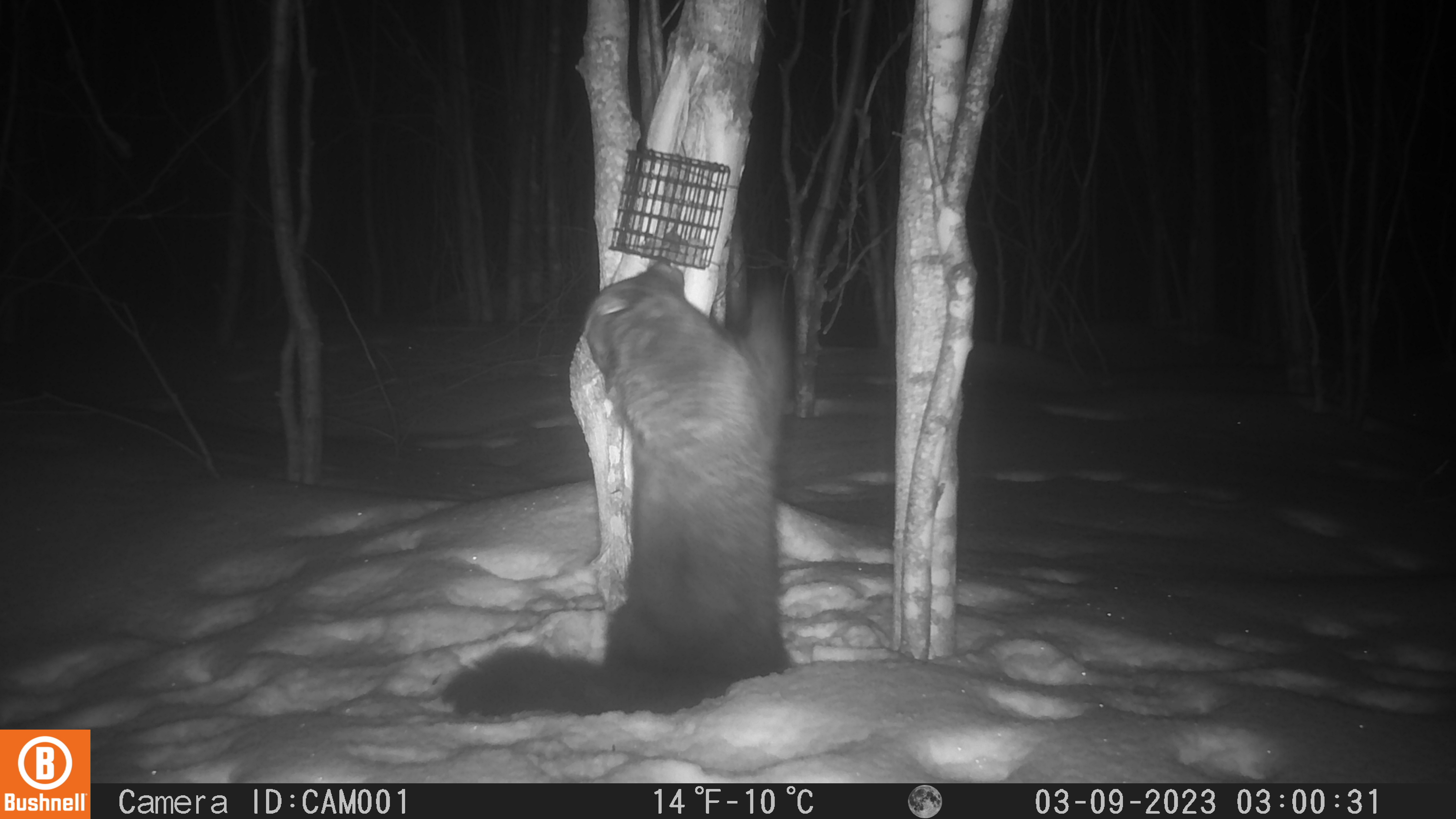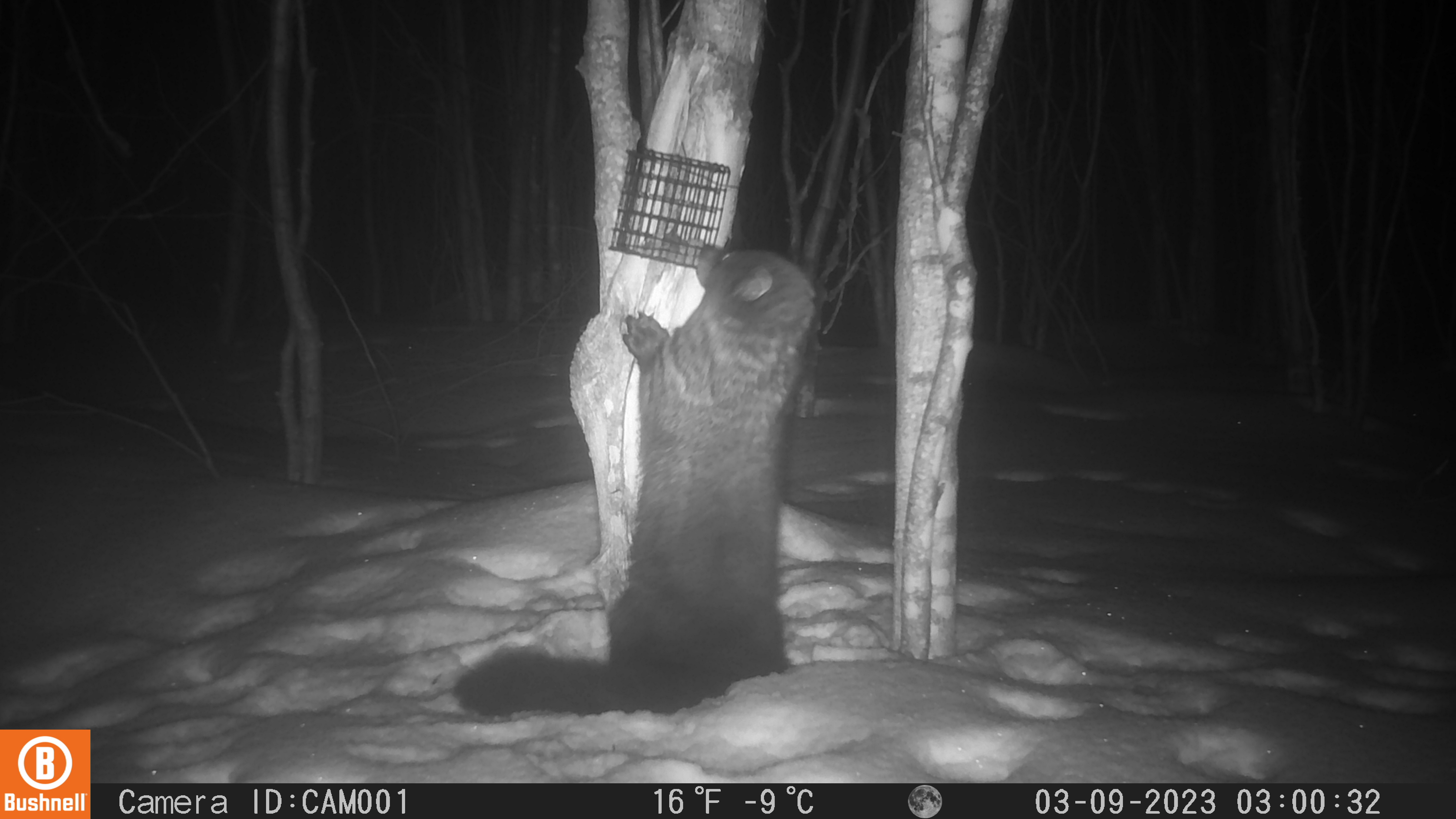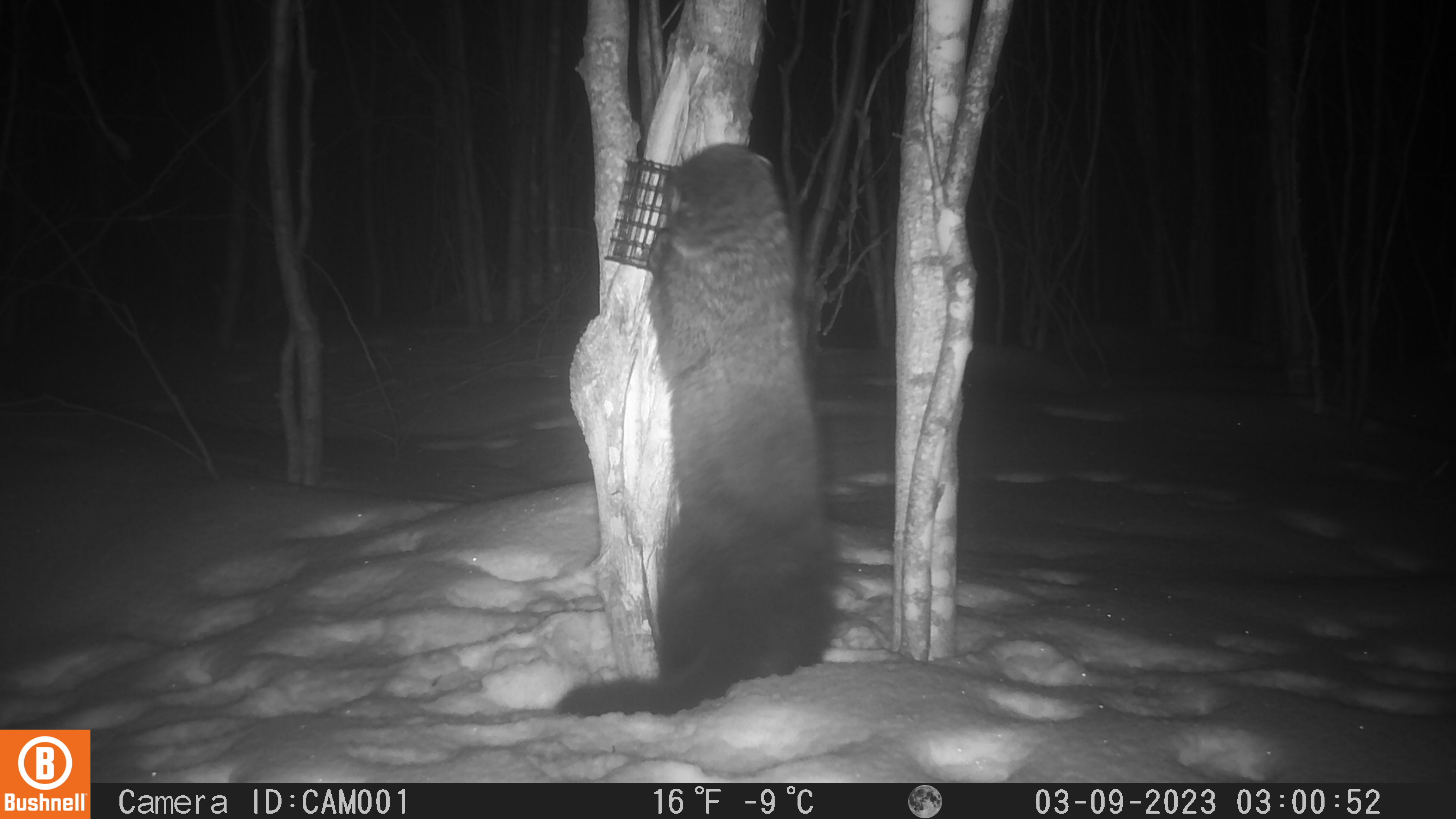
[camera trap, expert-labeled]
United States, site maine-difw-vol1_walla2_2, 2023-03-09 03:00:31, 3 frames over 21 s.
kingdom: Animalia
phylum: Chordata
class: Mammalia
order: Carnivora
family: Mustelidae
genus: Pekania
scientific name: Pekania pennanti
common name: fisher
Fisher (Pekania pennanti).